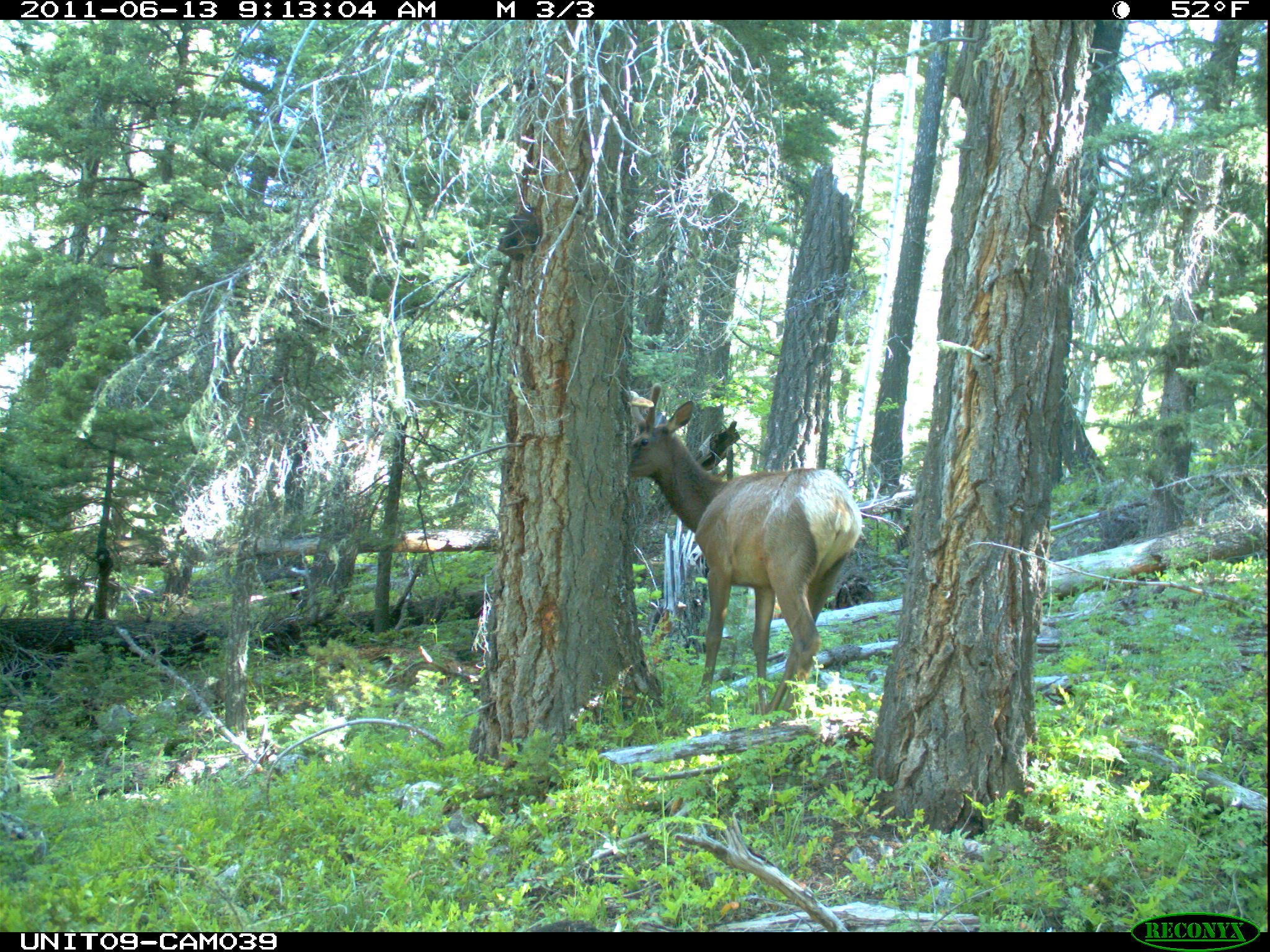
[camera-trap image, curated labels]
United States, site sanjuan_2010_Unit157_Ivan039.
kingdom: Animalia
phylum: Chordata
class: Mammalia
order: Artiodactyla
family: Cervidae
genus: Cervus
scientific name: Cervus elaphus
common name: red deer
Cervus elaphus (red deer).